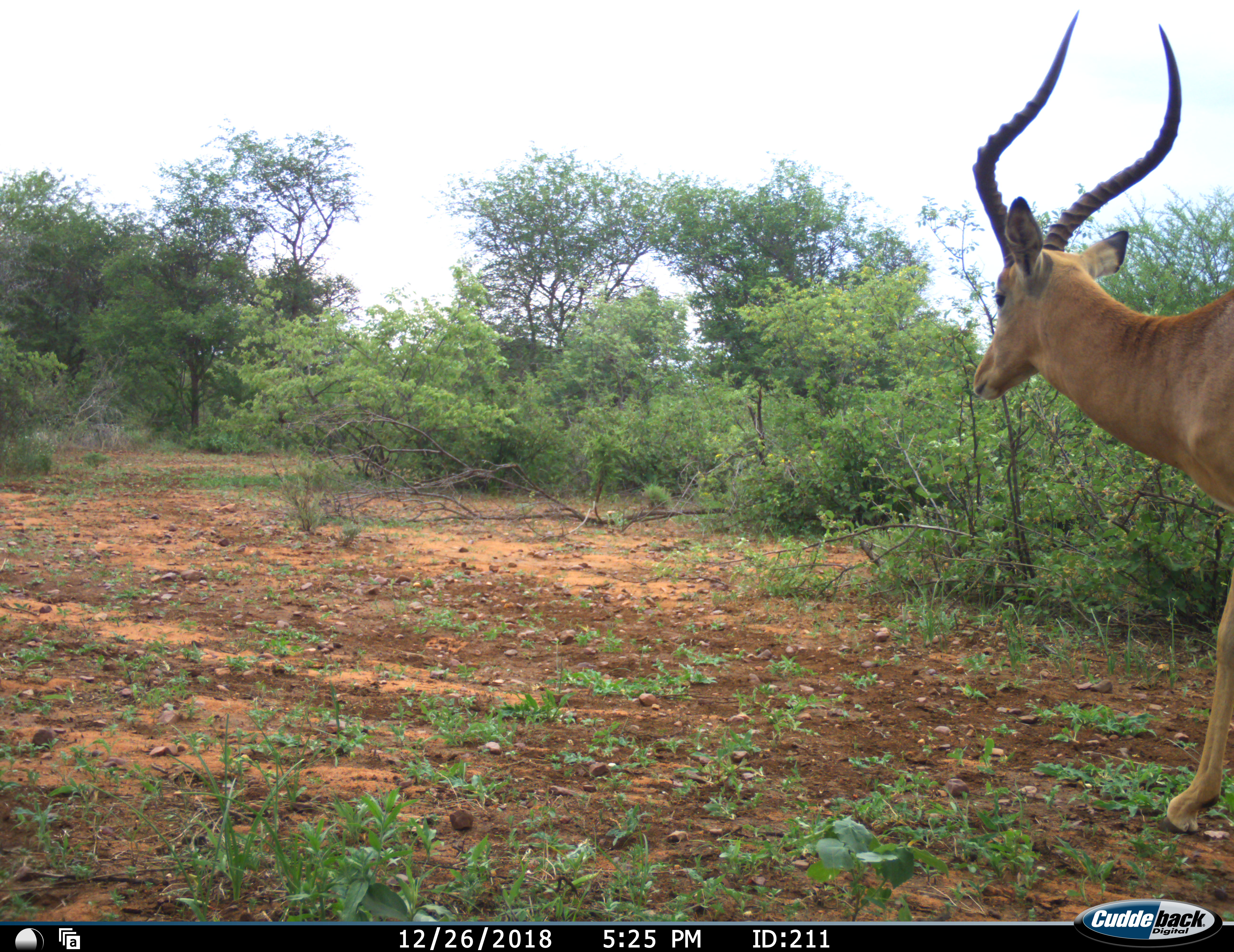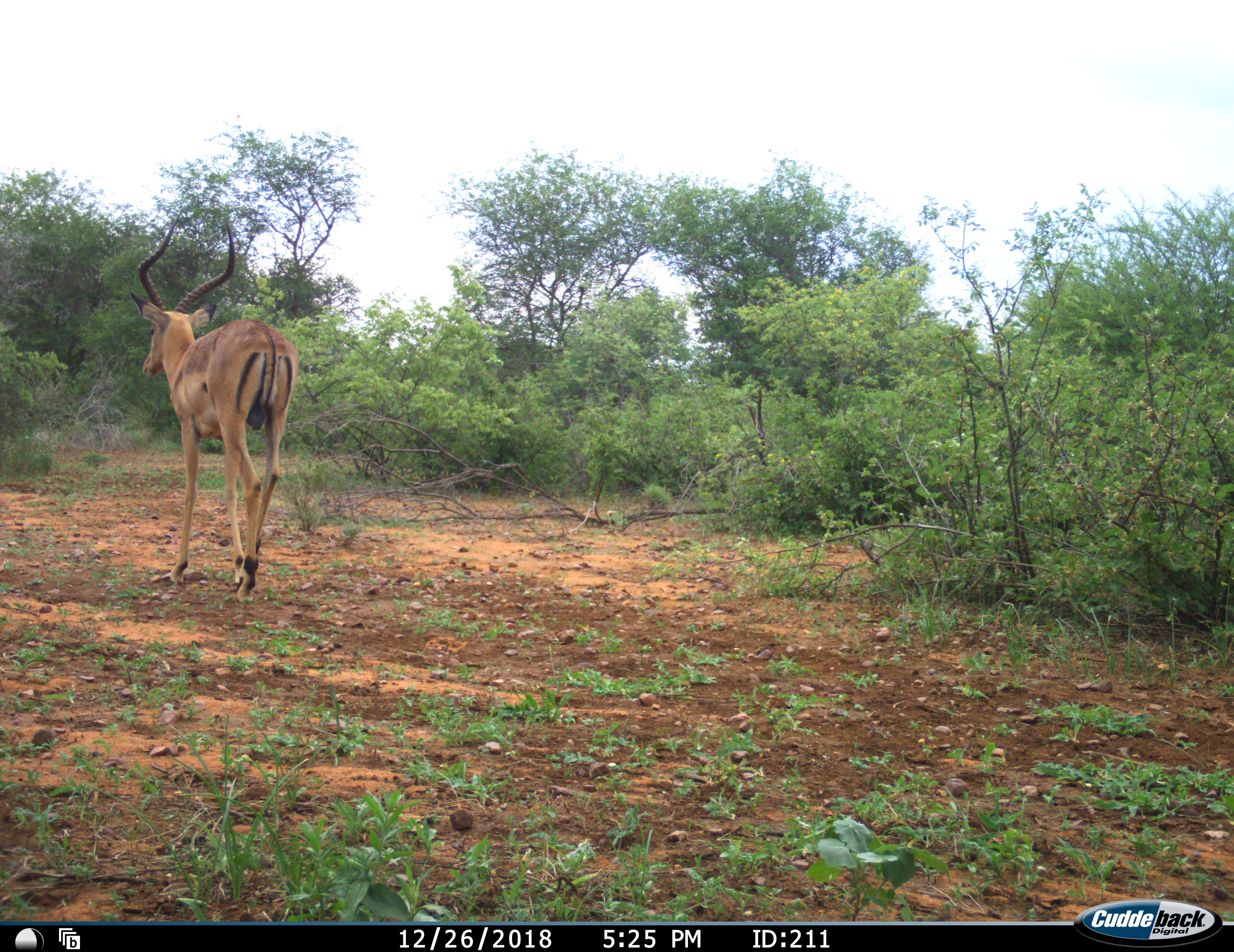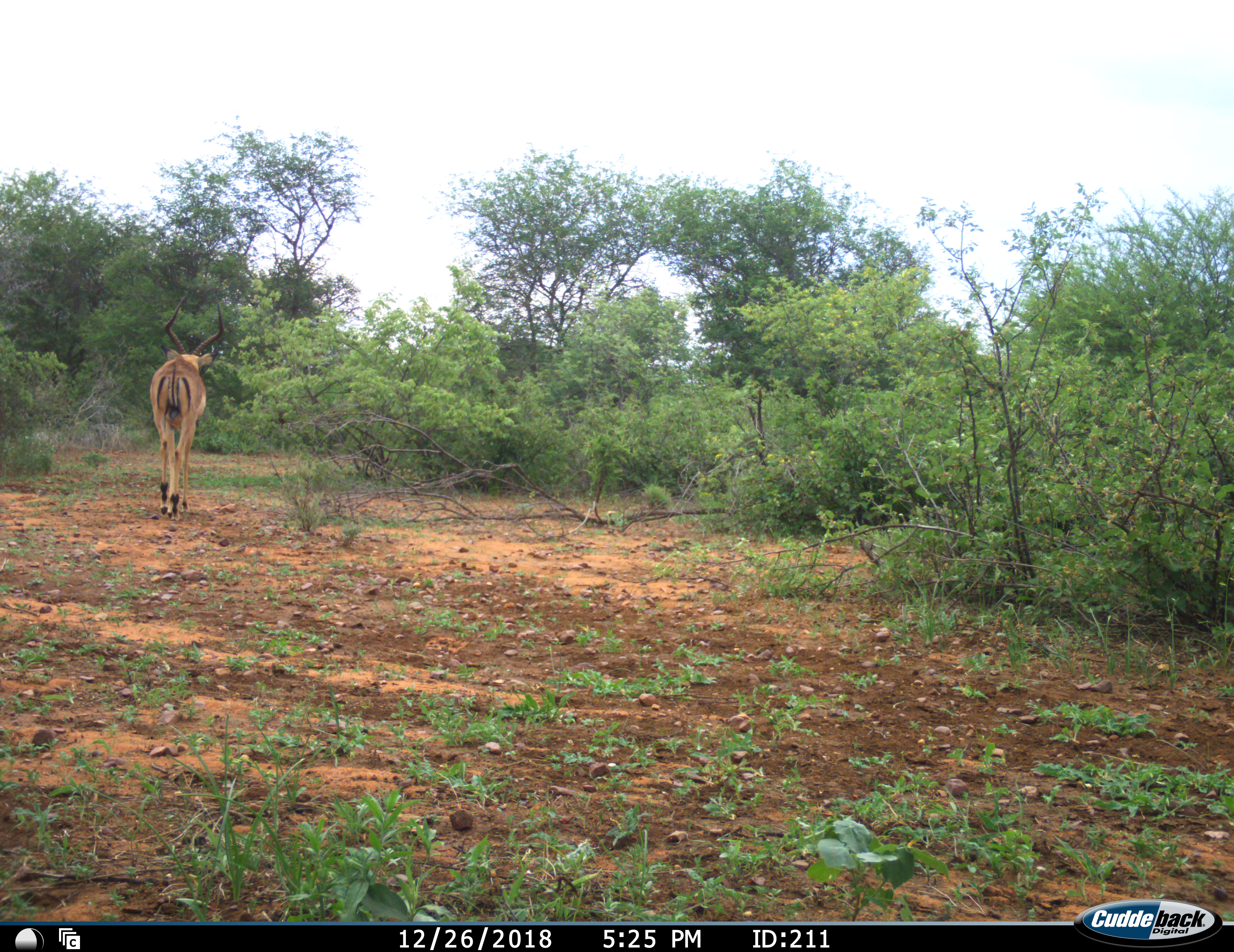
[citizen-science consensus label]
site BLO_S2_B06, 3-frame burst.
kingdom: Animalia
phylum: Chordata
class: Mammalia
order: Artiodactyla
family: Bovidae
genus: Aepyceros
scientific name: Aepyceros melampus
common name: impala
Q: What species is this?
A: Impala (Aepyceros melampus).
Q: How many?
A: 1.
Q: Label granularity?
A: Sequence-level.